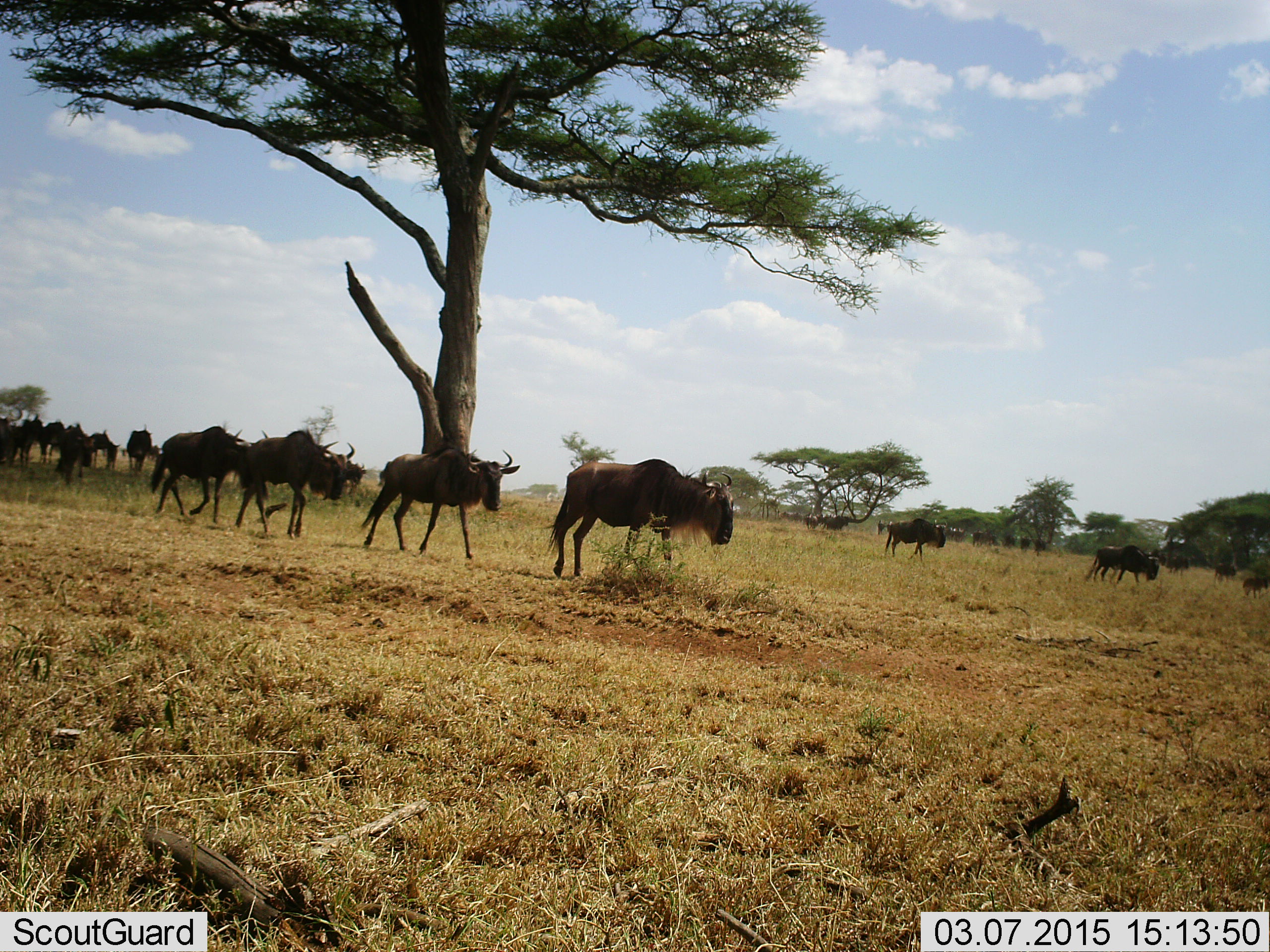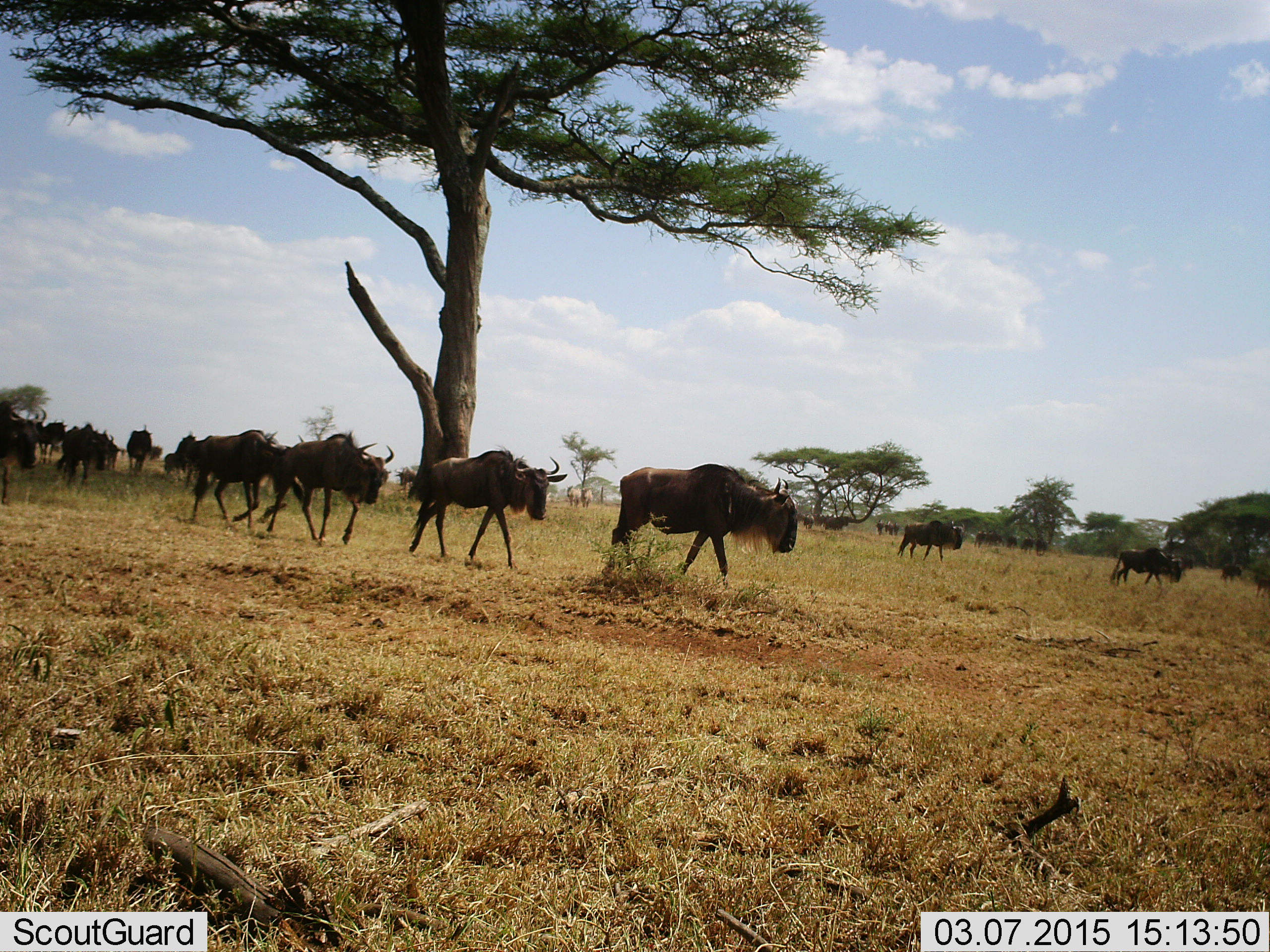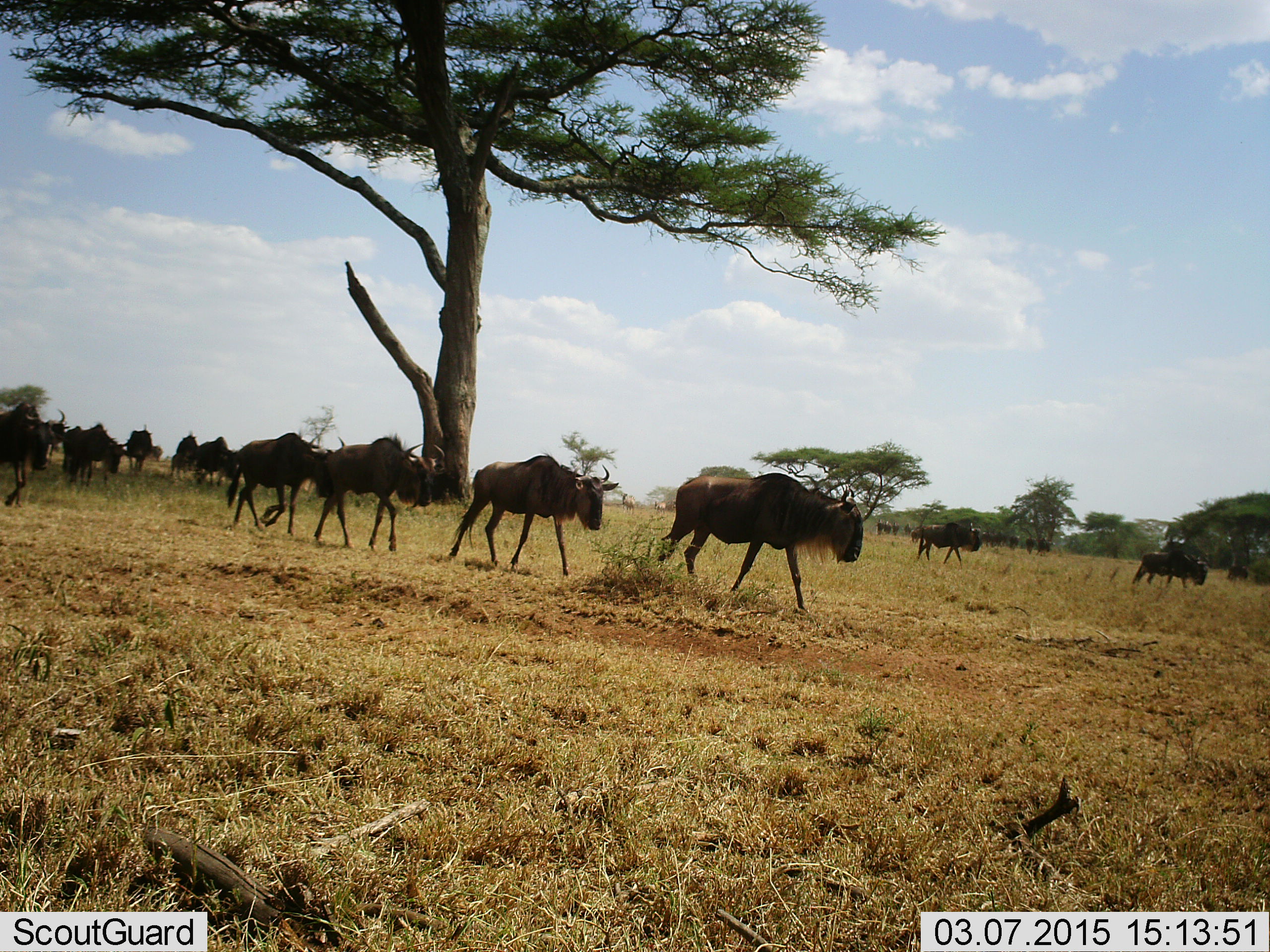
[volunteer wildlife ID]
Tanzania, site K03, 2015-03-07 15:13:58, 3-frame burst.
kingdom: Animalia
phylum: Chordata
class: Mammalia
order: Artiodactyla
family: Bovidae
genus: Connochaetes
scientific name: Connochaetes taurinus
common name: blue wildebeest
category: wildebeest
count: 11-50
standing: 10%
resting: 0%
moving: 100%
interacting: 0%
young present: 0%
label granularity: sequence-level